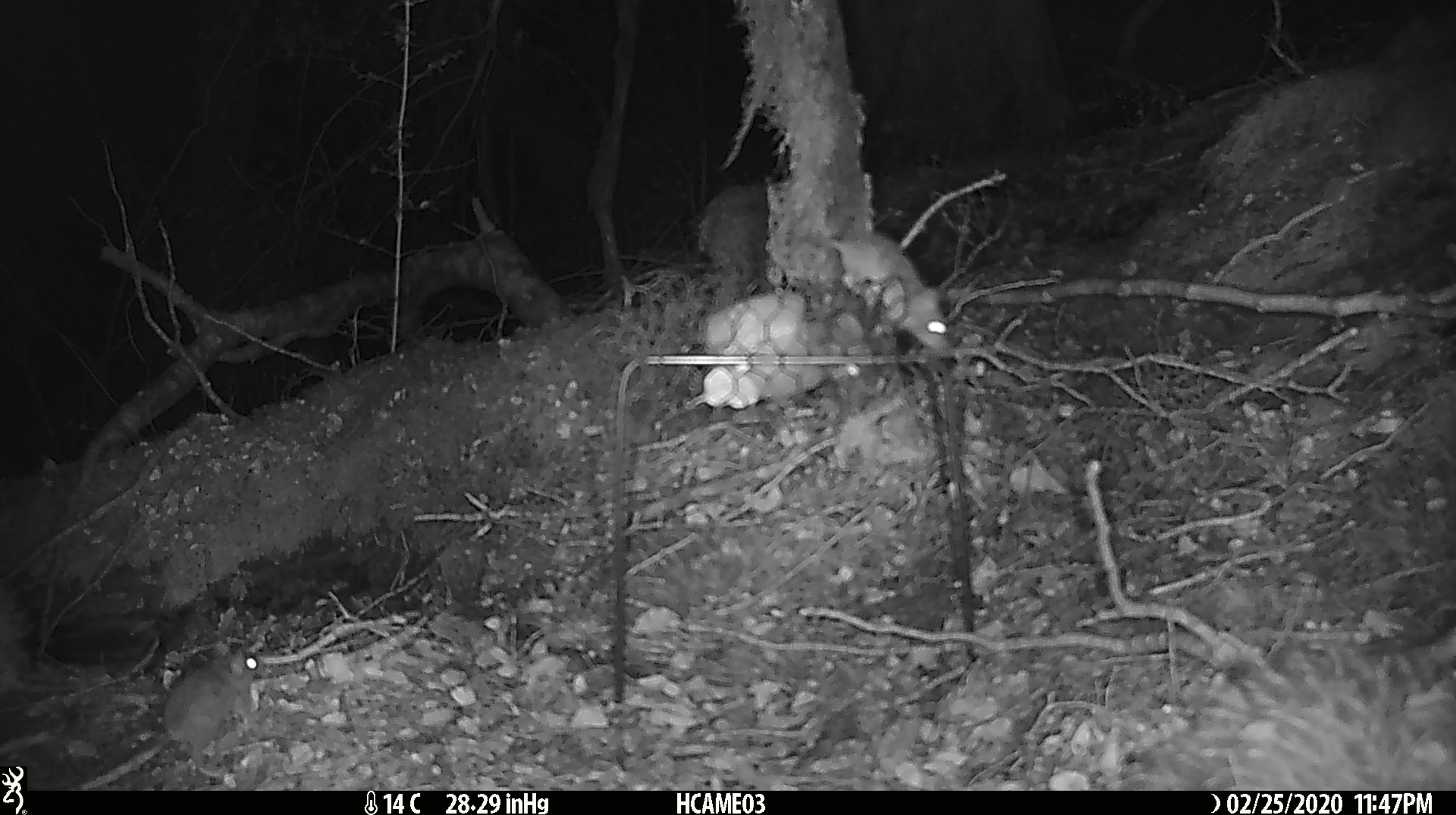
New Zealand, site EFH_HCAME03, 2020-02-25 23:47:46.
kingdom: Animalia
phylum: Chordata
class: Mammalia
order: Rodentia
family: Muridae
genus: Mus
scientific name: Mus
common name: mouse